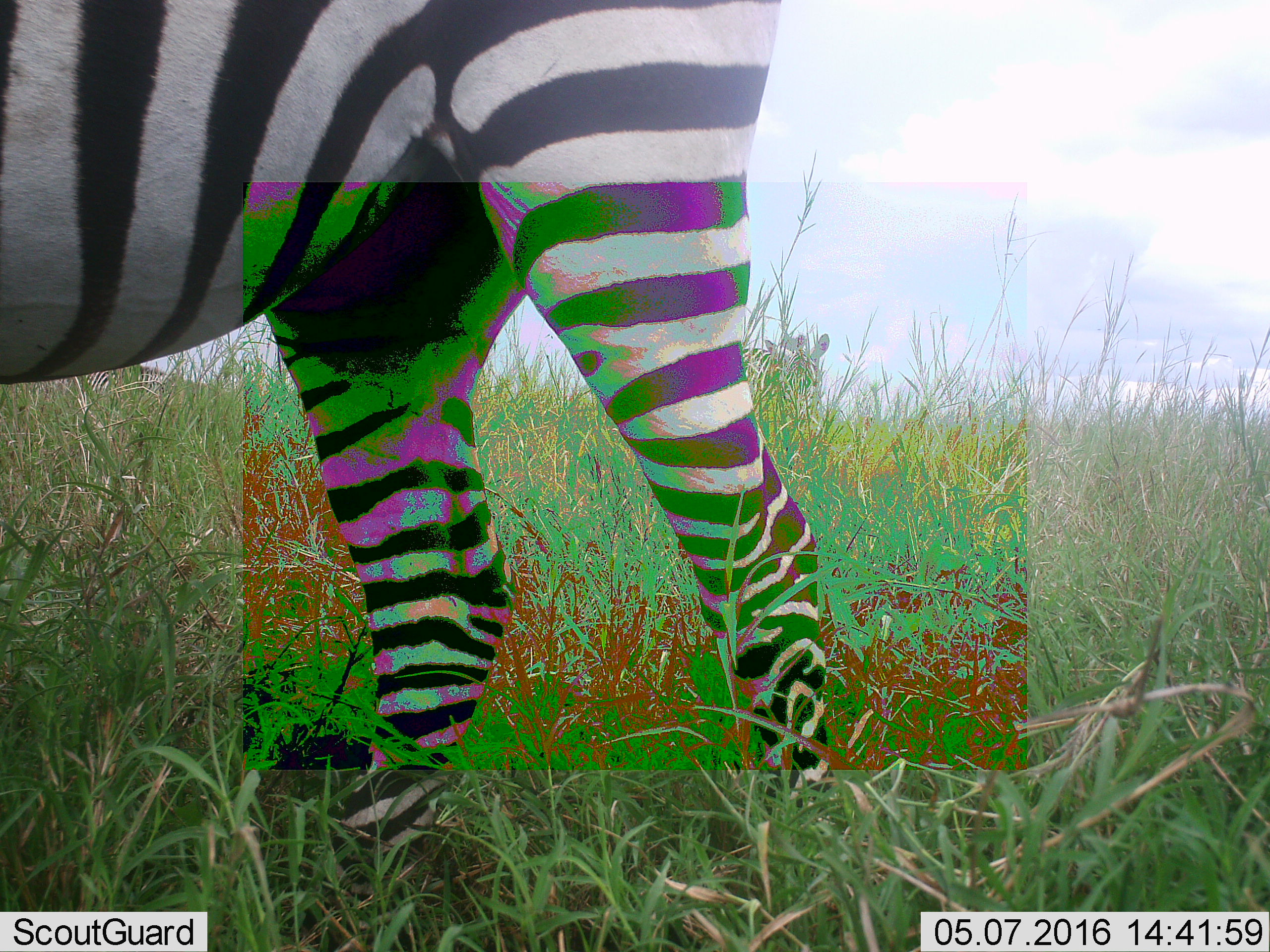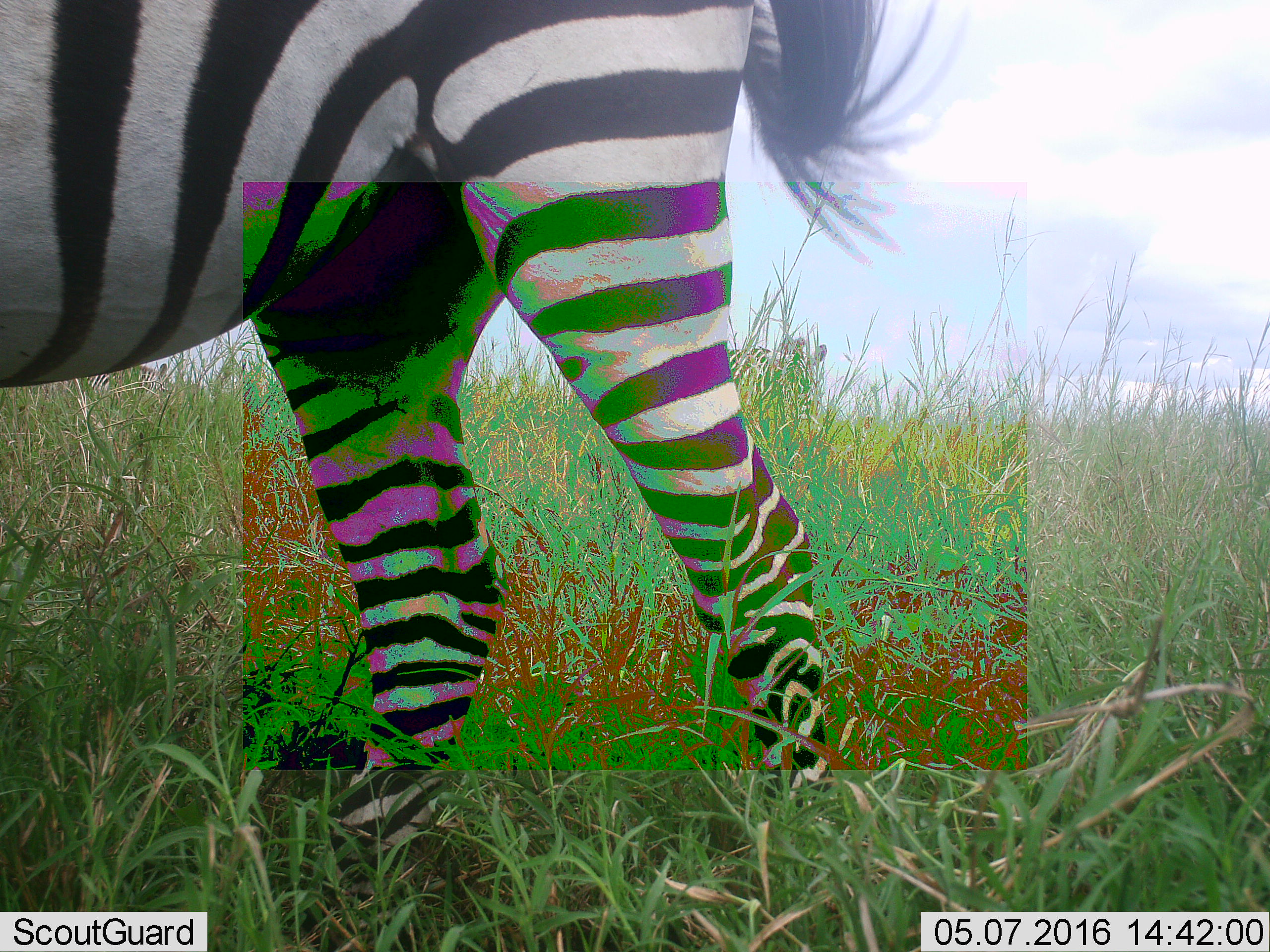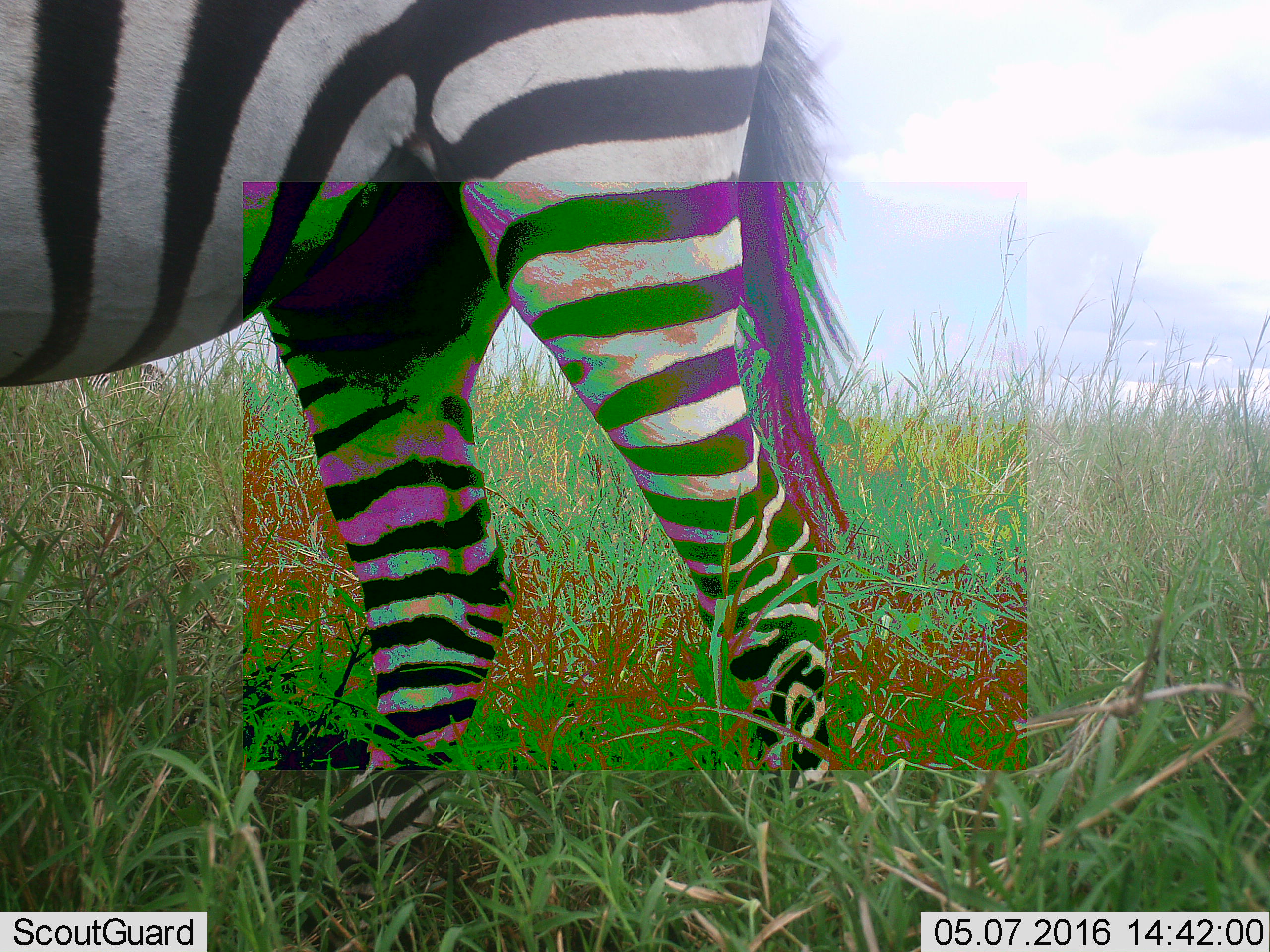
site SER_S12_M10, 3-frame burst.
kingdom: Animalia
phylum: Chordata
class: Mammalia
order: Perissodactyla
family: Equidae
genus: Equus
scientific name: Equus quagga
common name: plains zebra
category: zebraplains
Zebraplains (plains zebra) (Equus quagga), count 1. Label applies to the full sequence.